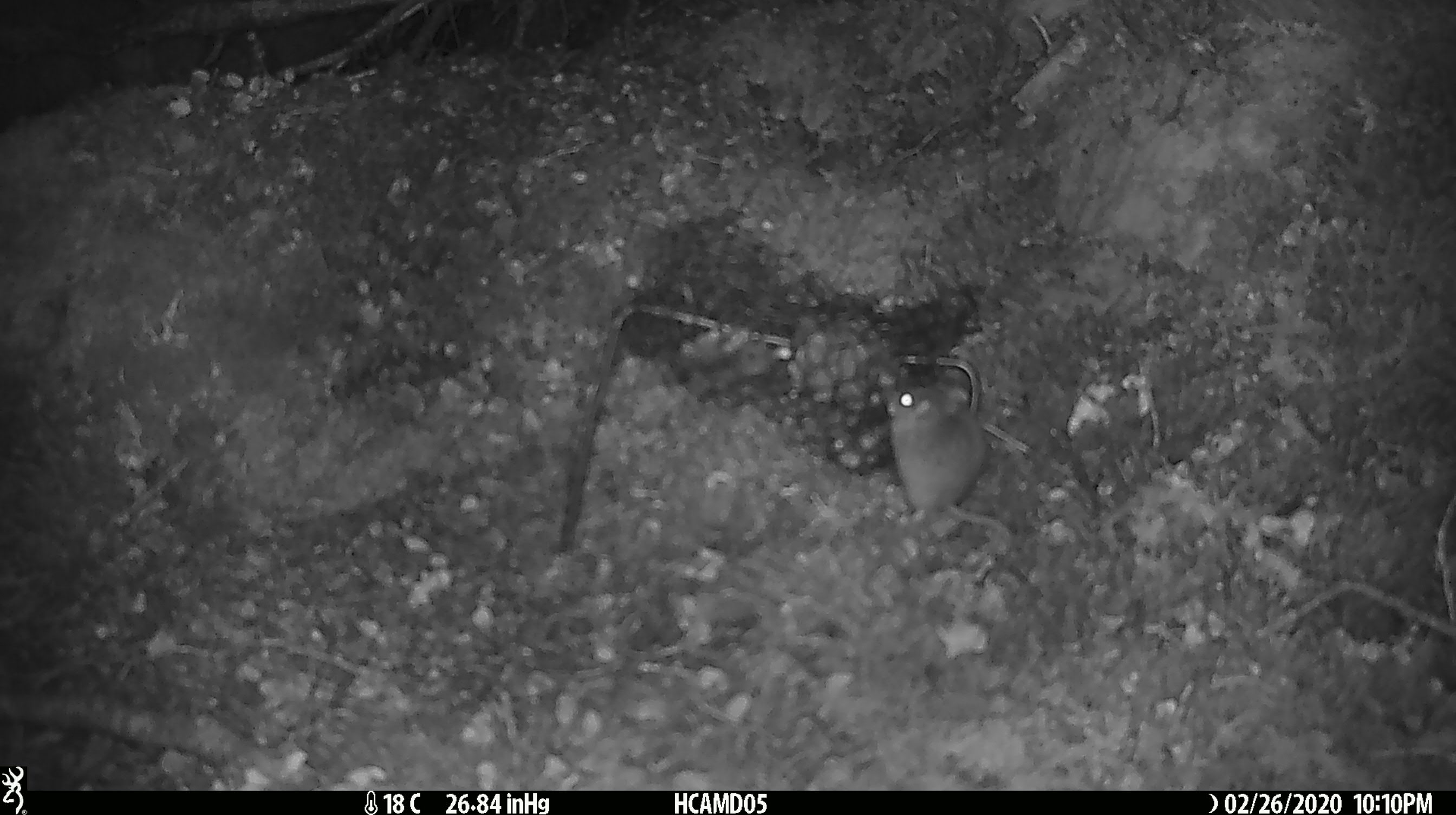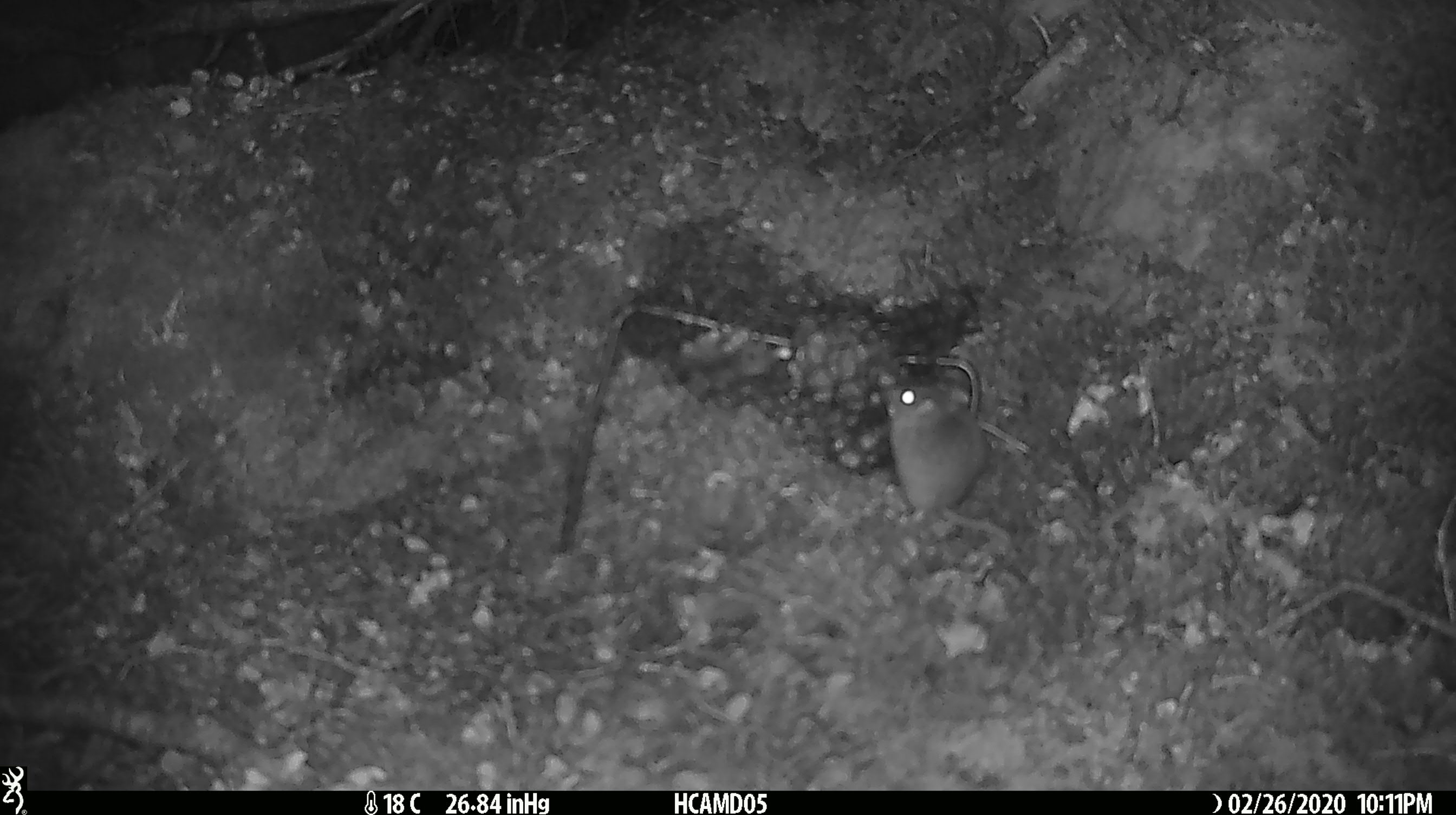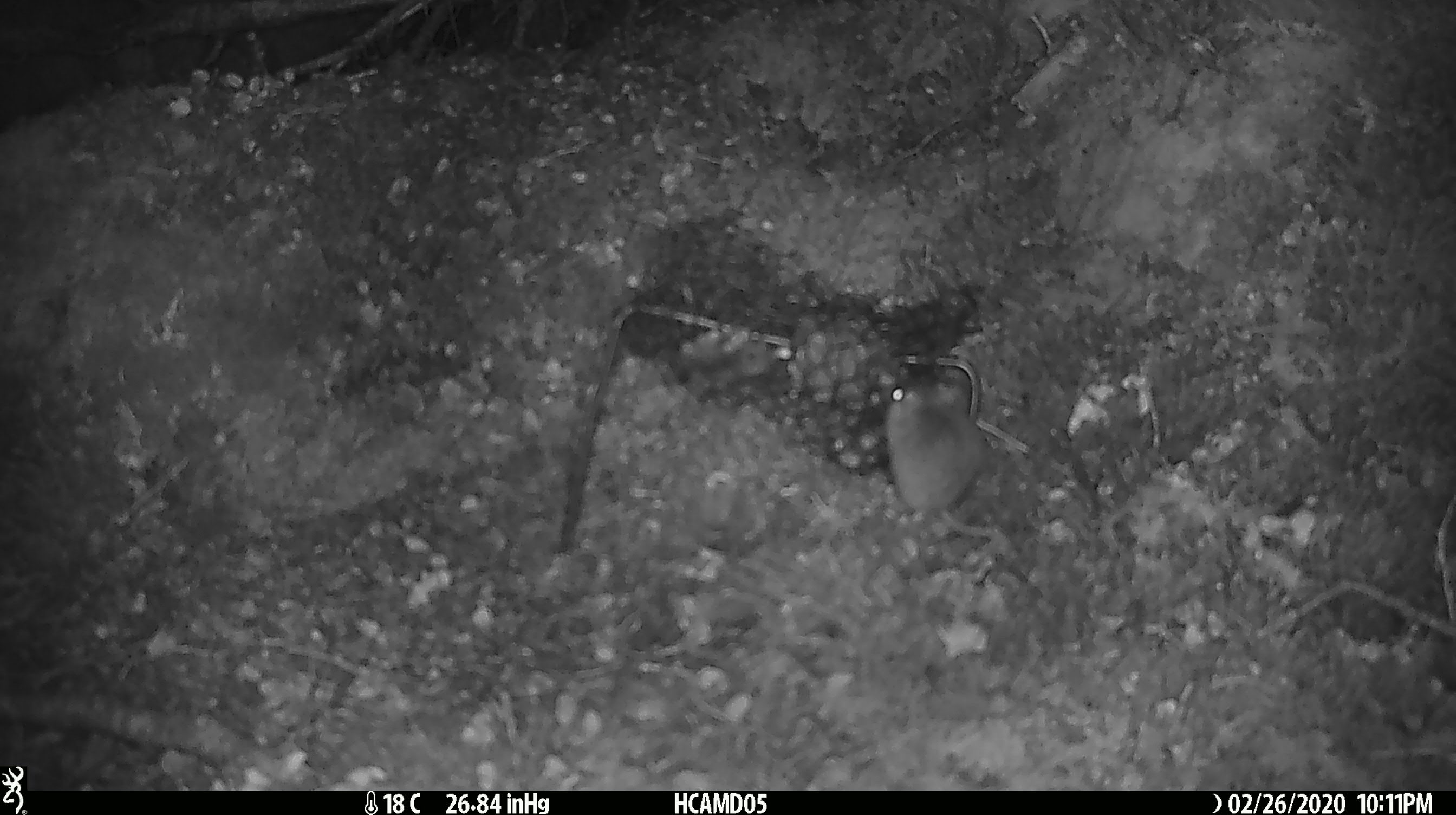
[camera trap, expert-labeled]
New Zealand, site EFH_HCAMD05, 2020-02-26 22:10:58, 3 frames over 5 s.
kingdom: Animalia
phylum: Chordata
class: Mammalia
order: Rodentia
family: Muridae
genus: Mus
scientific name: Mus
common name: mouse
Mouse (Mus).